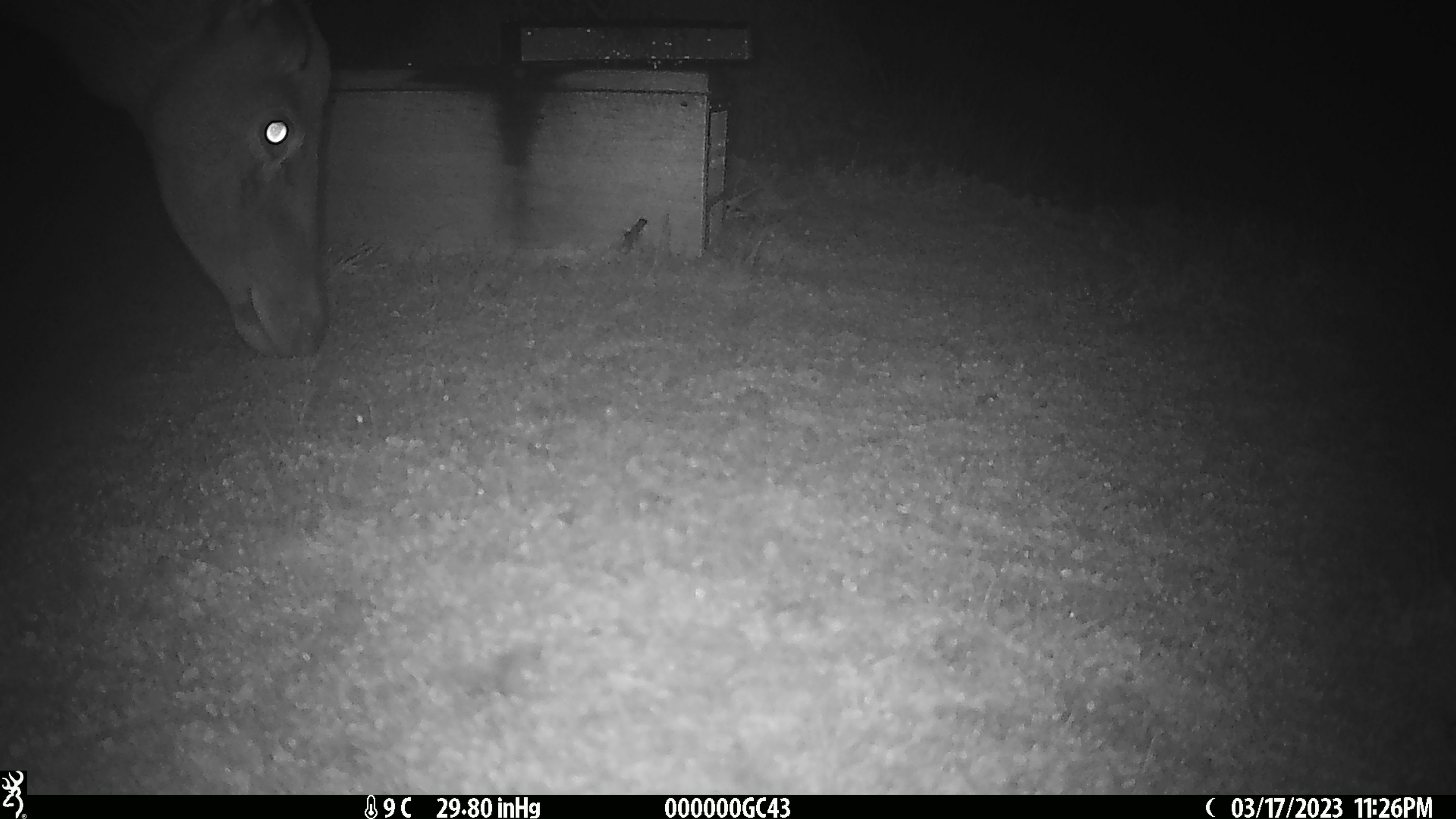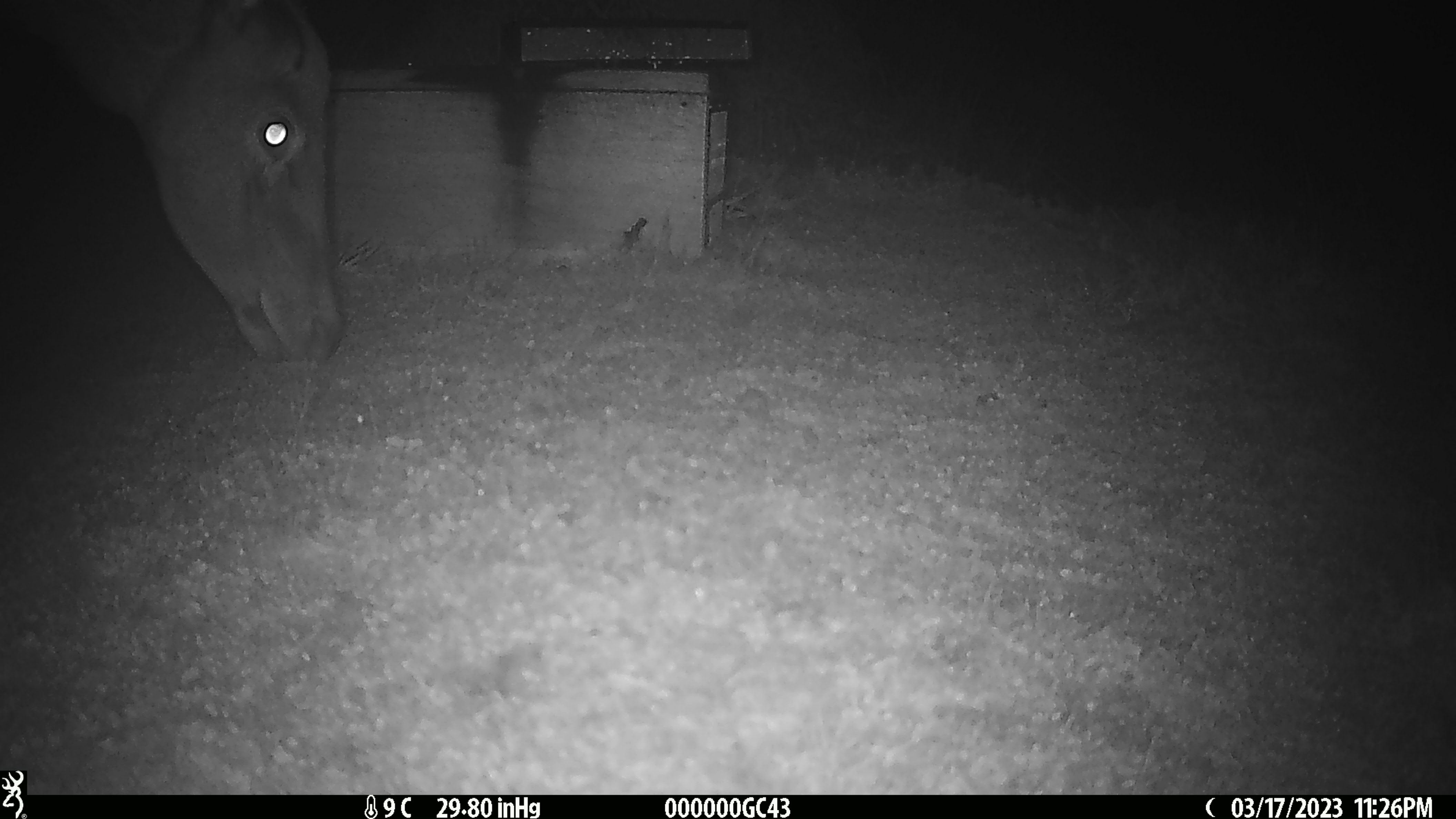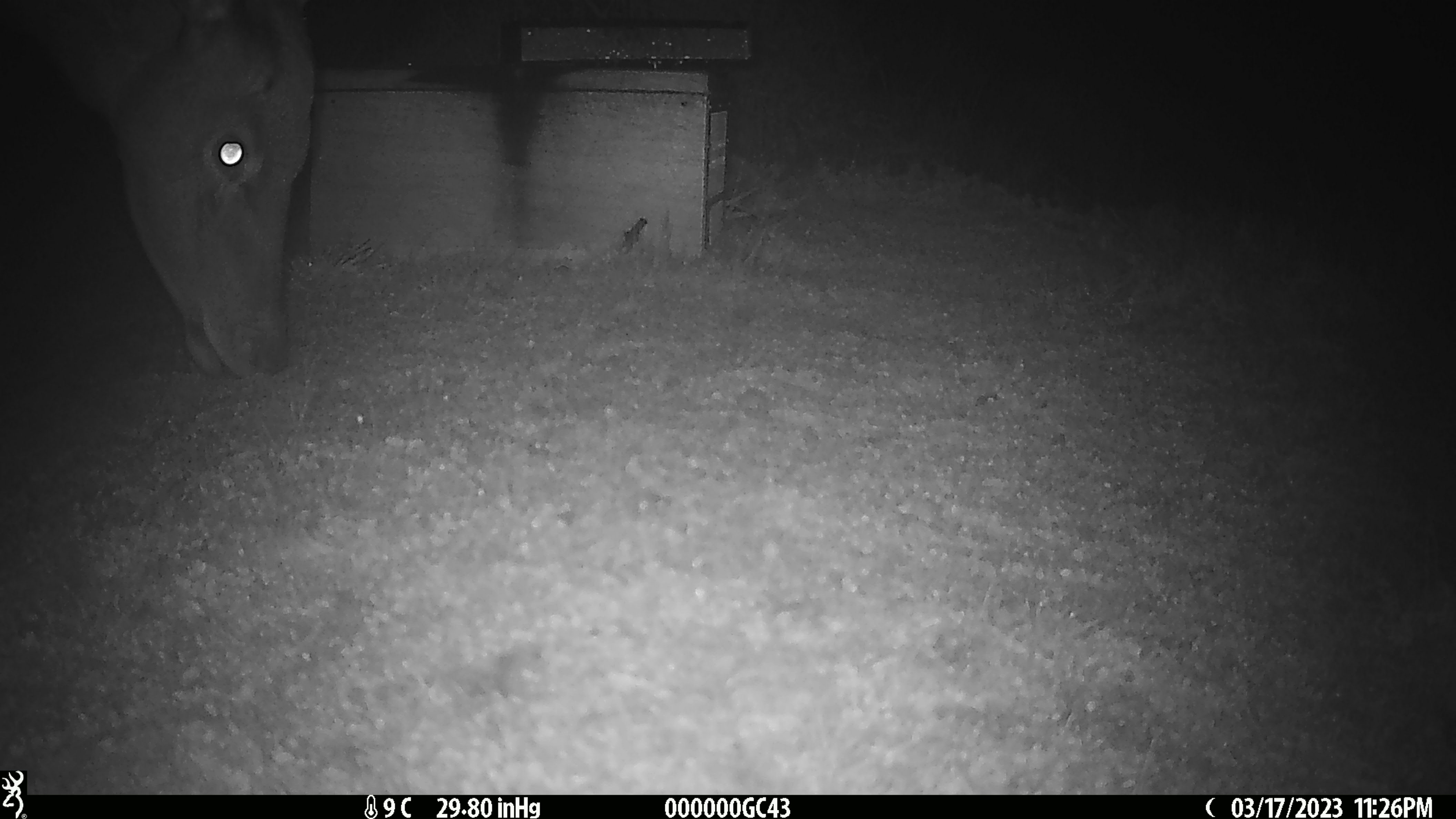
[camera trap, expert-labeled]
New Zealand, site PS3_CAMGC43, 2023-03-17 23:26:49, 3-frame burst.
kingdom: Animalia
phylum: Chordata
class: Mammalia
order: Artiodactyla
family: Cervidae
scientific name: Cervidae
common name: deer